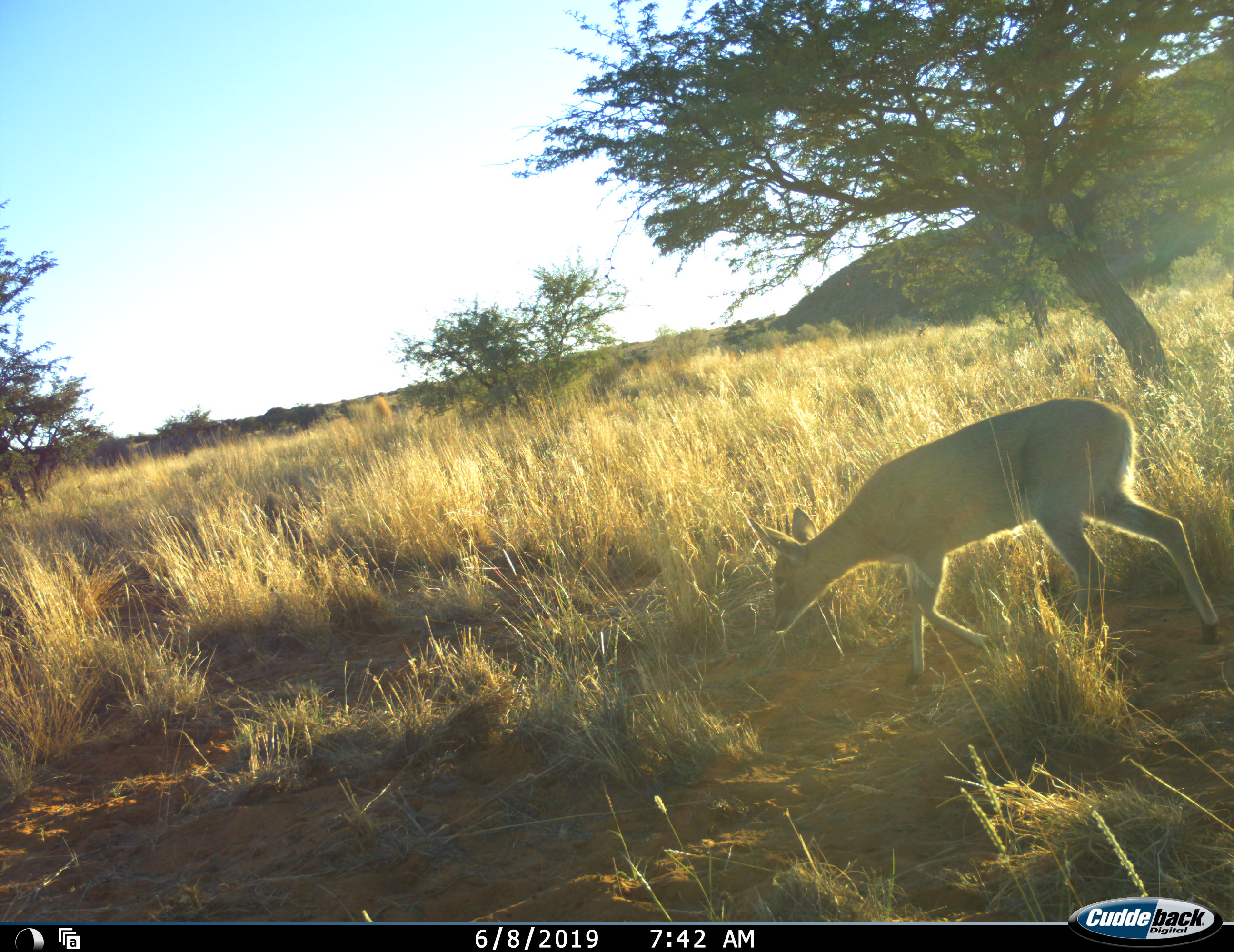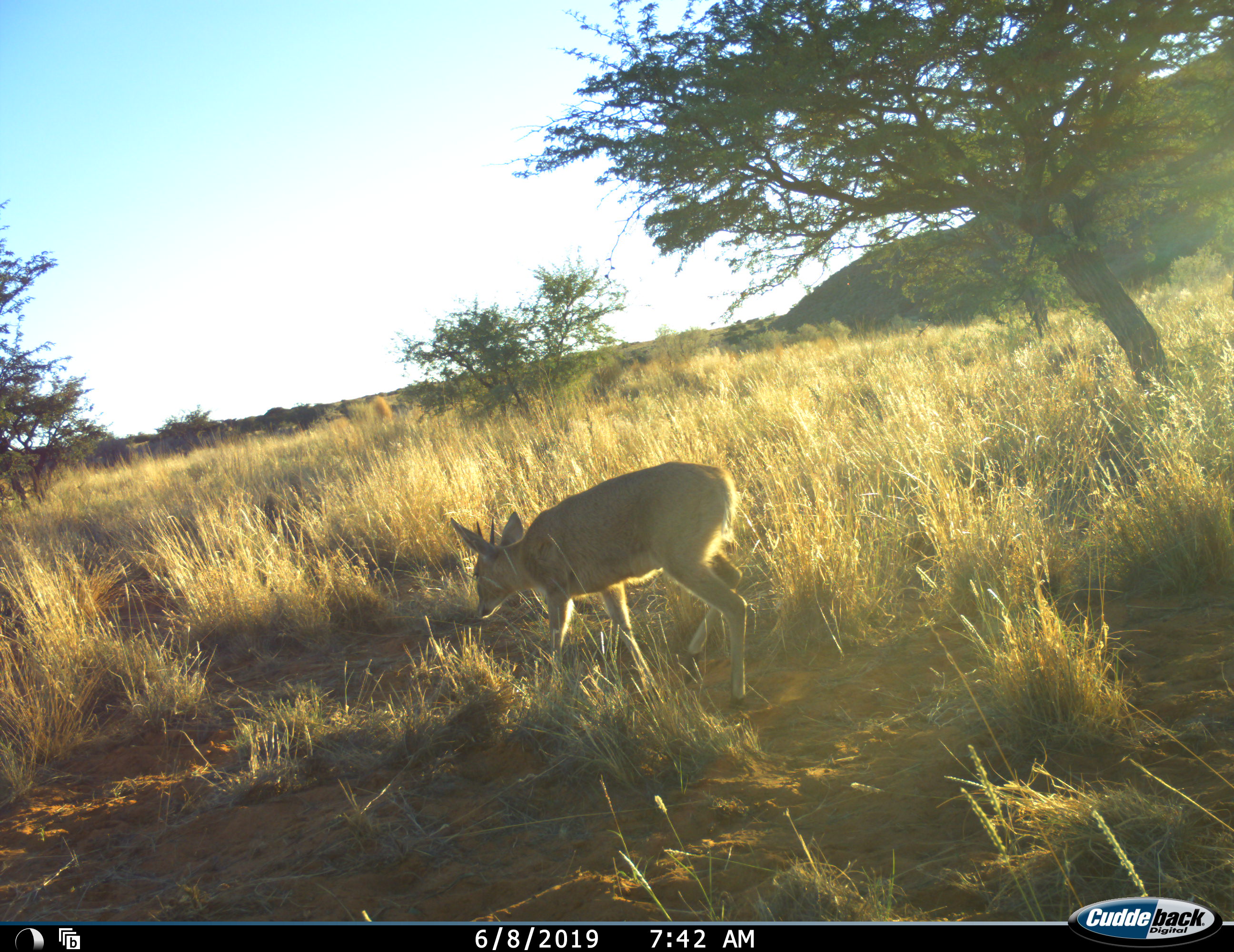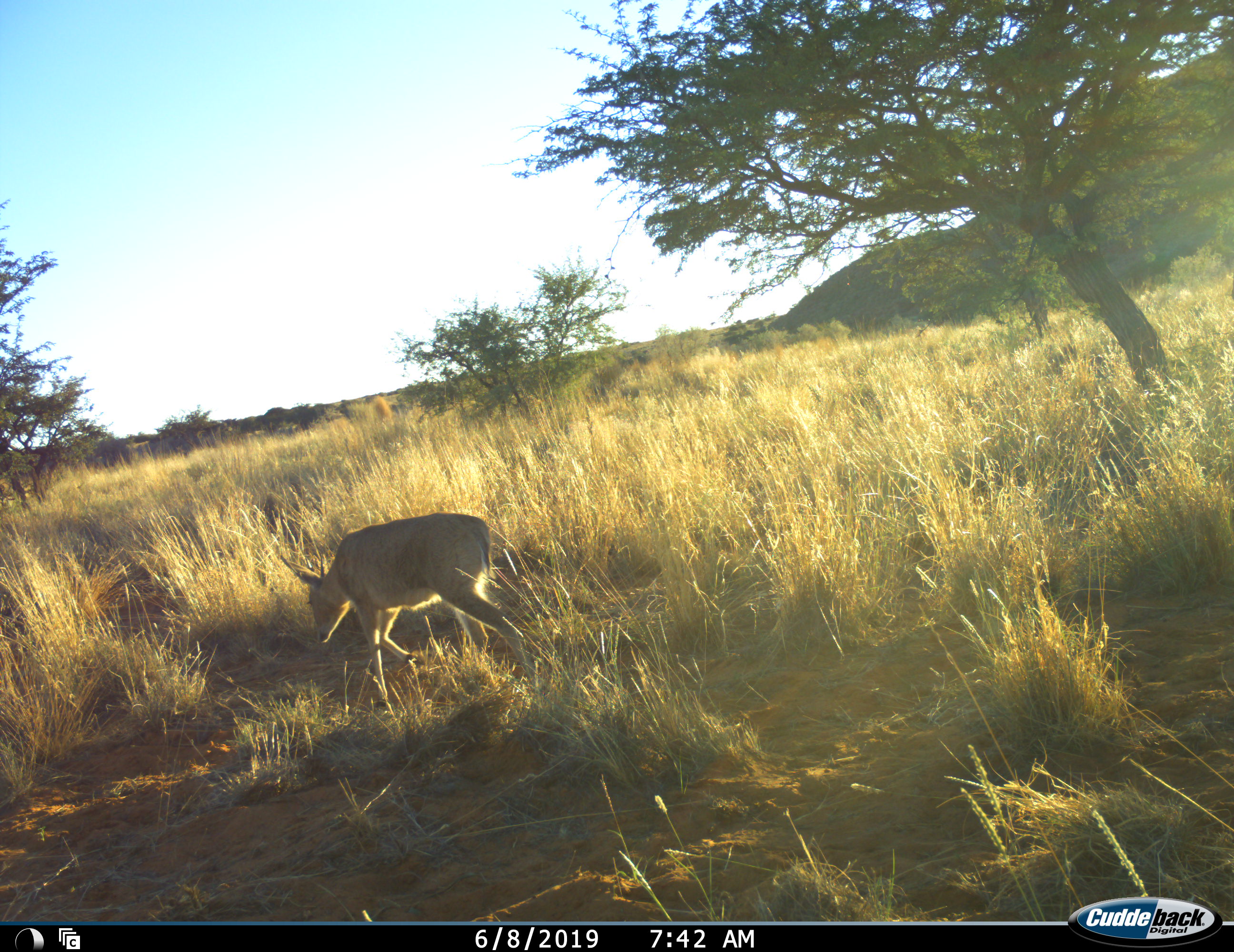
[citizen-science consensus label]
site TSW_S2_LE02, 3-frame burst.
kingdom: Animalia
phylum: Chordata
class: Mammalia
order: Artiodactyla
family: Bovidae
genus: Raphicerus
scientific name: Raphicerus campestris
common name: steenbok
Steenbok (Raphicerus campestris), count 1. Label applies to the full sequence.